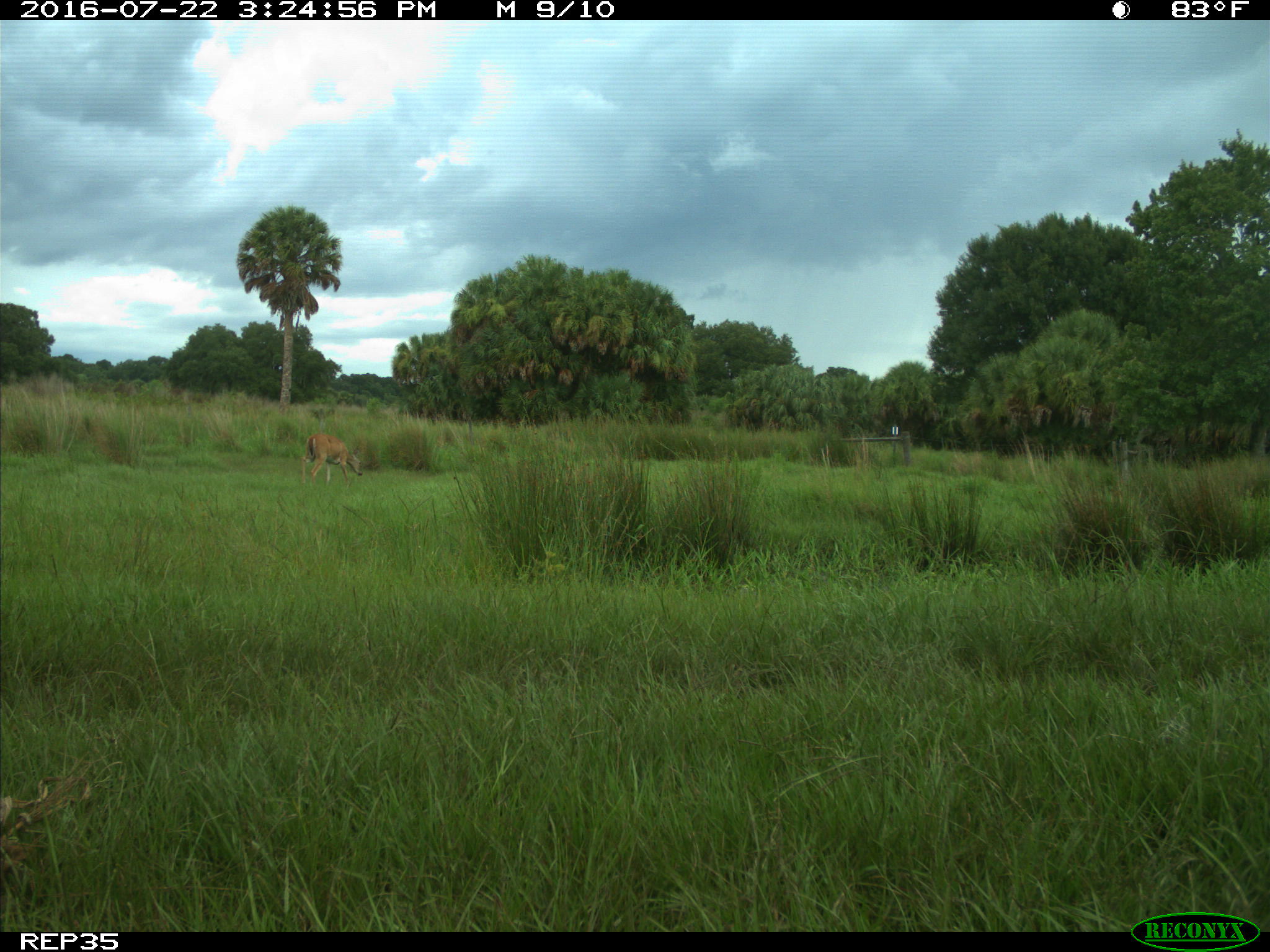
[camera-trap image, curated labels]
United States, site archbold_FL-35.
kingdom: Animalia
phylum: Chordata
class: Mammalia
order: Artiodactyla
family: Cervidae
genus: Odocoileus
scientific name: Odocoileus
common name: deer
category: unidentified deer